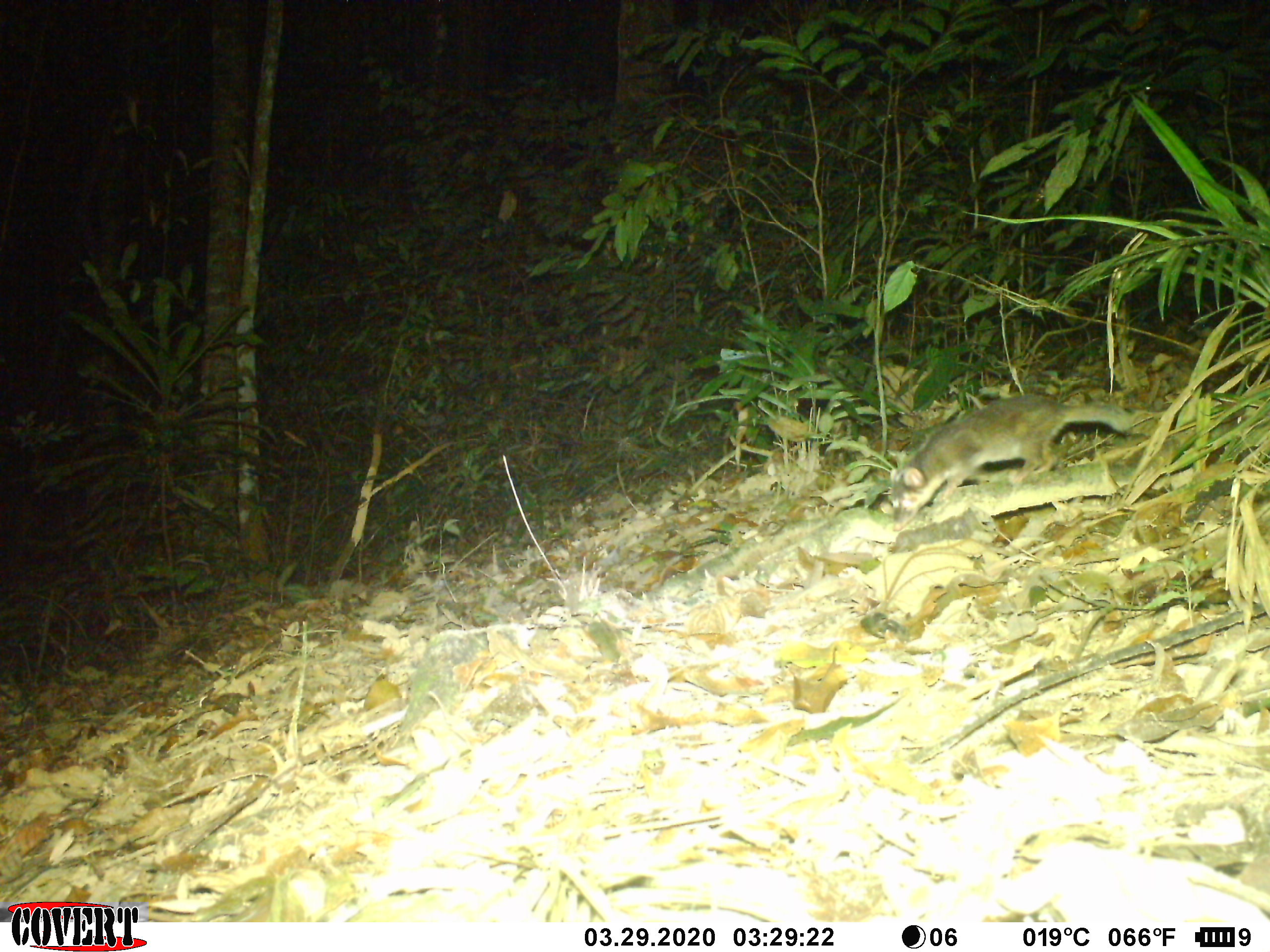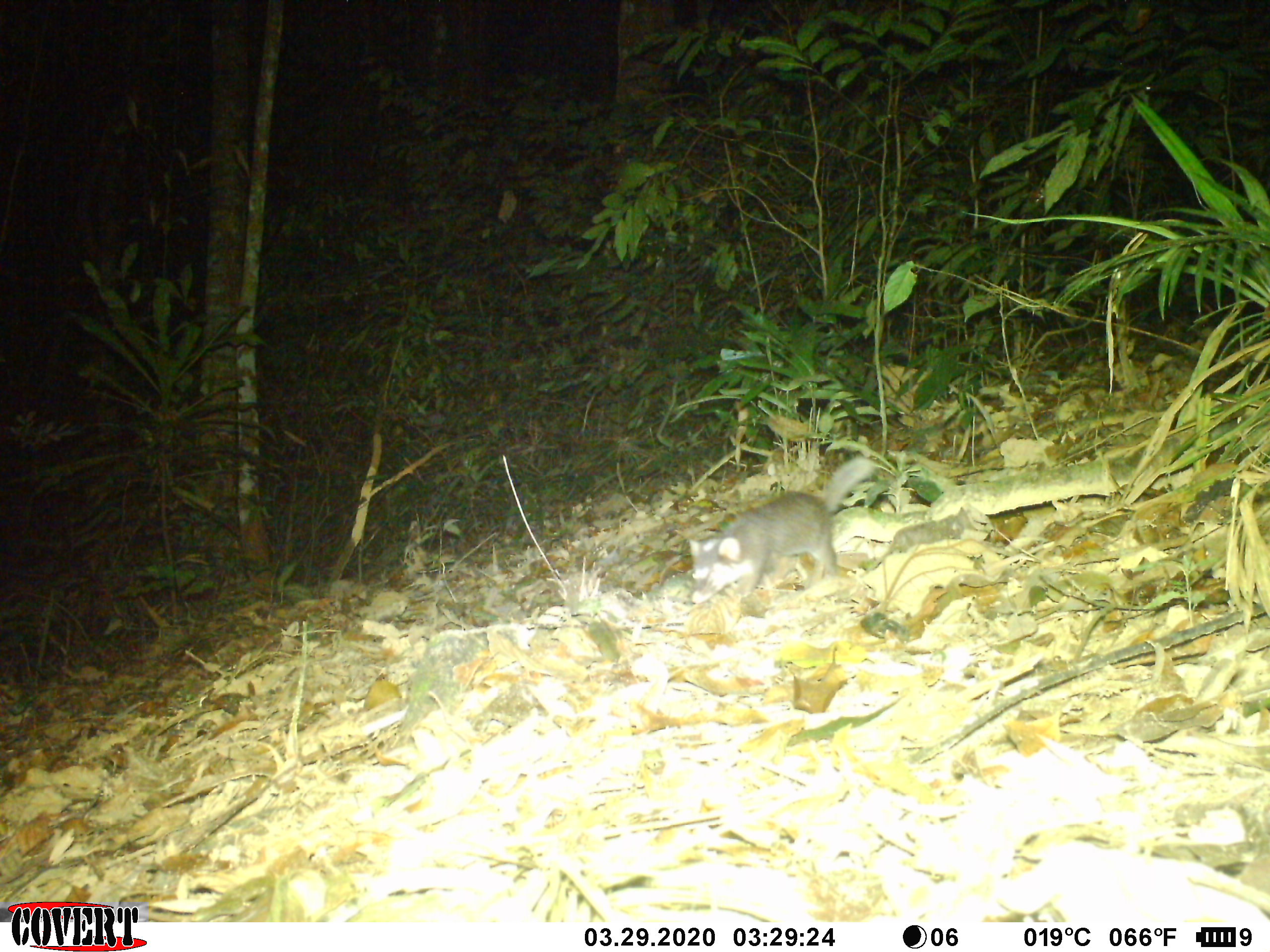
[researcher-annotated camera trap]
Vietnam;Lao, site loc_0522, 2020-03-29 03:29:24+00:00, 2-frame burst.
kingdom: Animalia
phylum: Chordata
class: Mammalia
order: Carnivora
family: Mustelidae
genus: Melogale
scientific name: Melogale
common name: ferret badger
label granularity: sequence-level